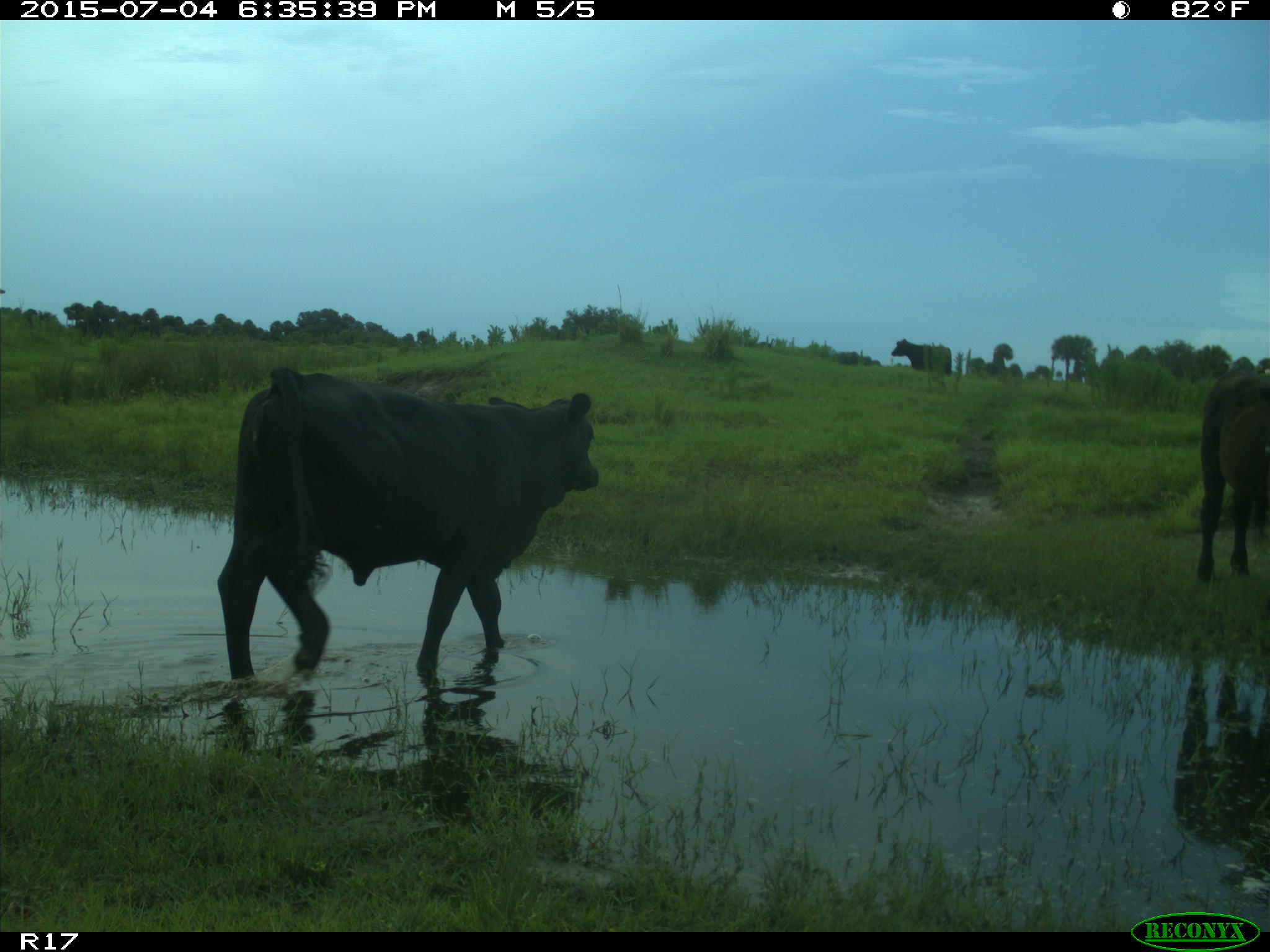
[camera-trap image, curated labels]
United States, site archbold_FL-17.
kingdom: Animalia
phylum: Chordata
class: Mammalia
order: Artiodactyla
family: Bovidae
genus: Bos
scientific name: Bos taurus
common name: domestic cow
Bos taurus (domestic cow).